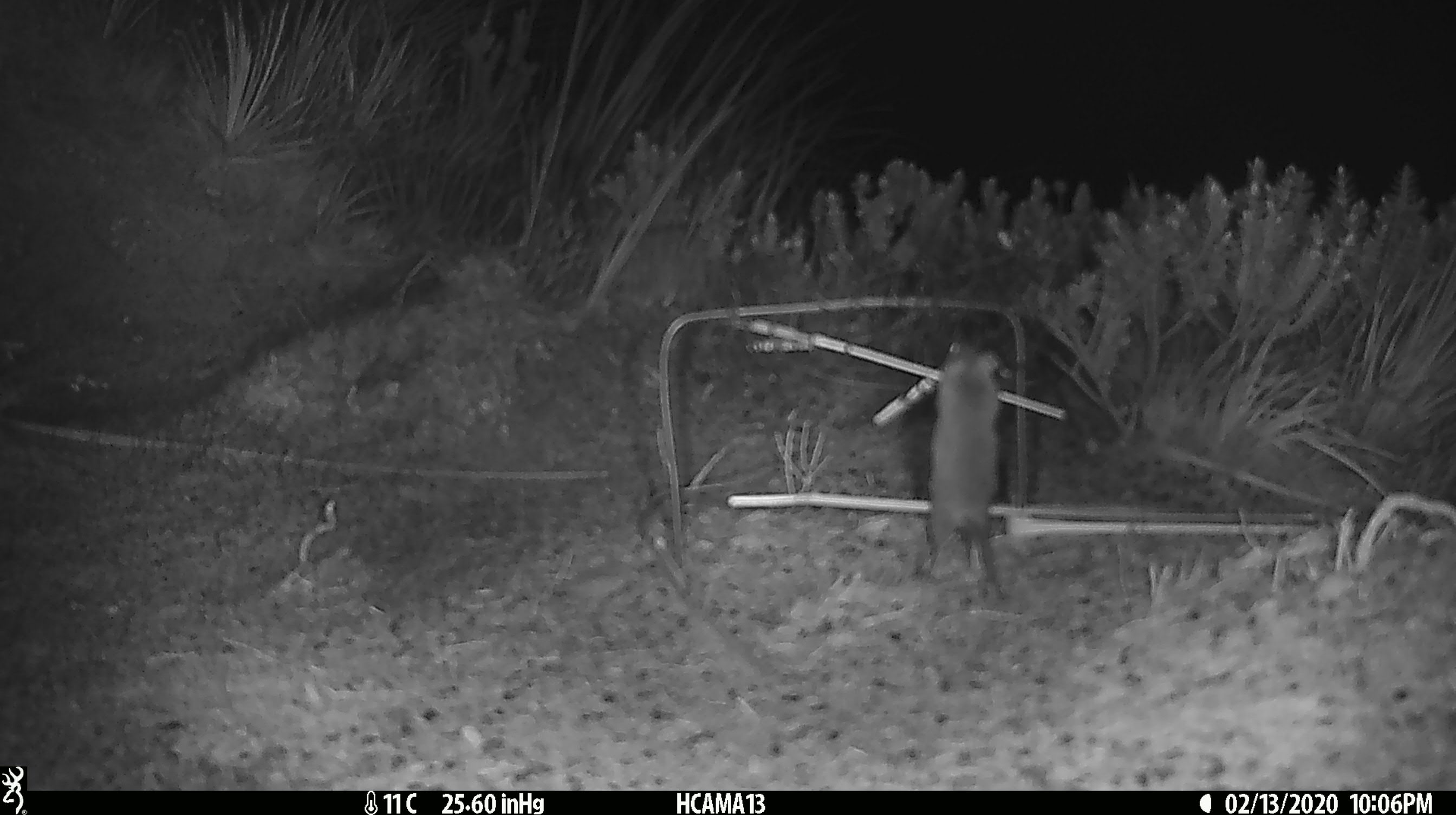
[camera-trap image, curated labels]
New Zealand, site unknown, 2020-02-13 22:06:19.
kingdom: Animalia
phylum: Chordata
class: Mammalia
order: Rodentia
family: Muridae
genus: Mus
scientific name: Mus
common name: mouse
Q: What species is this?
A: Mouse (Mus).